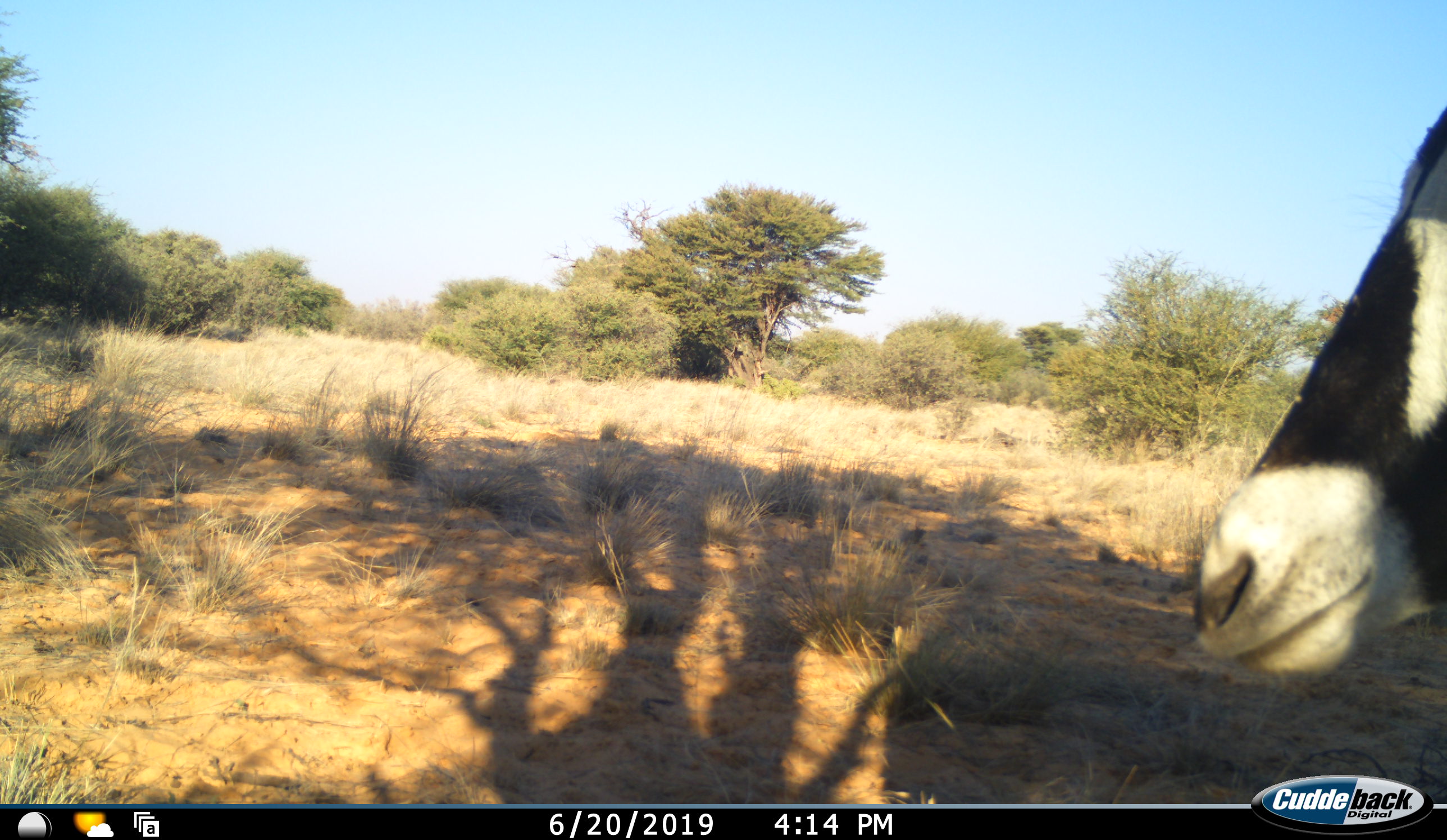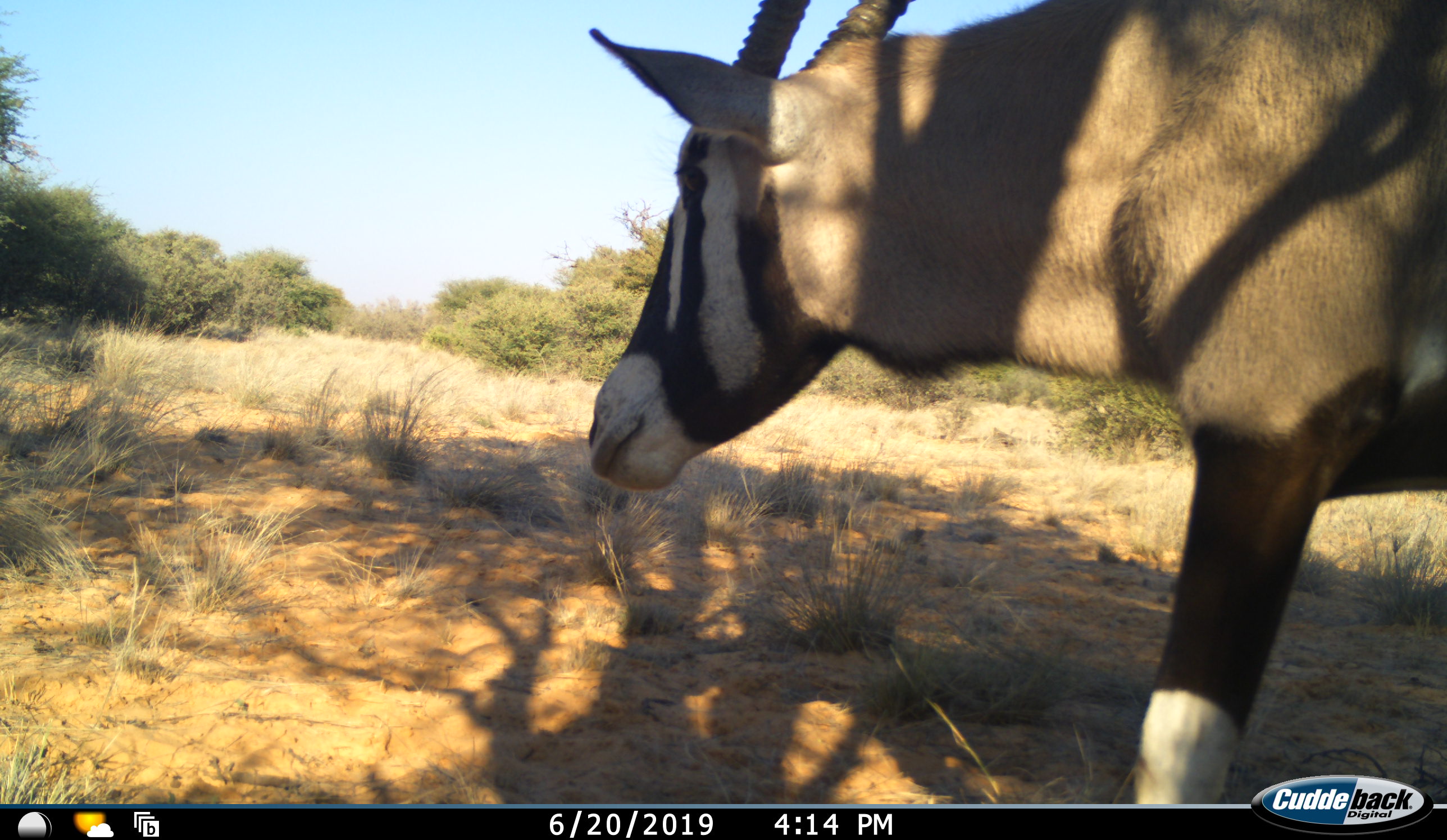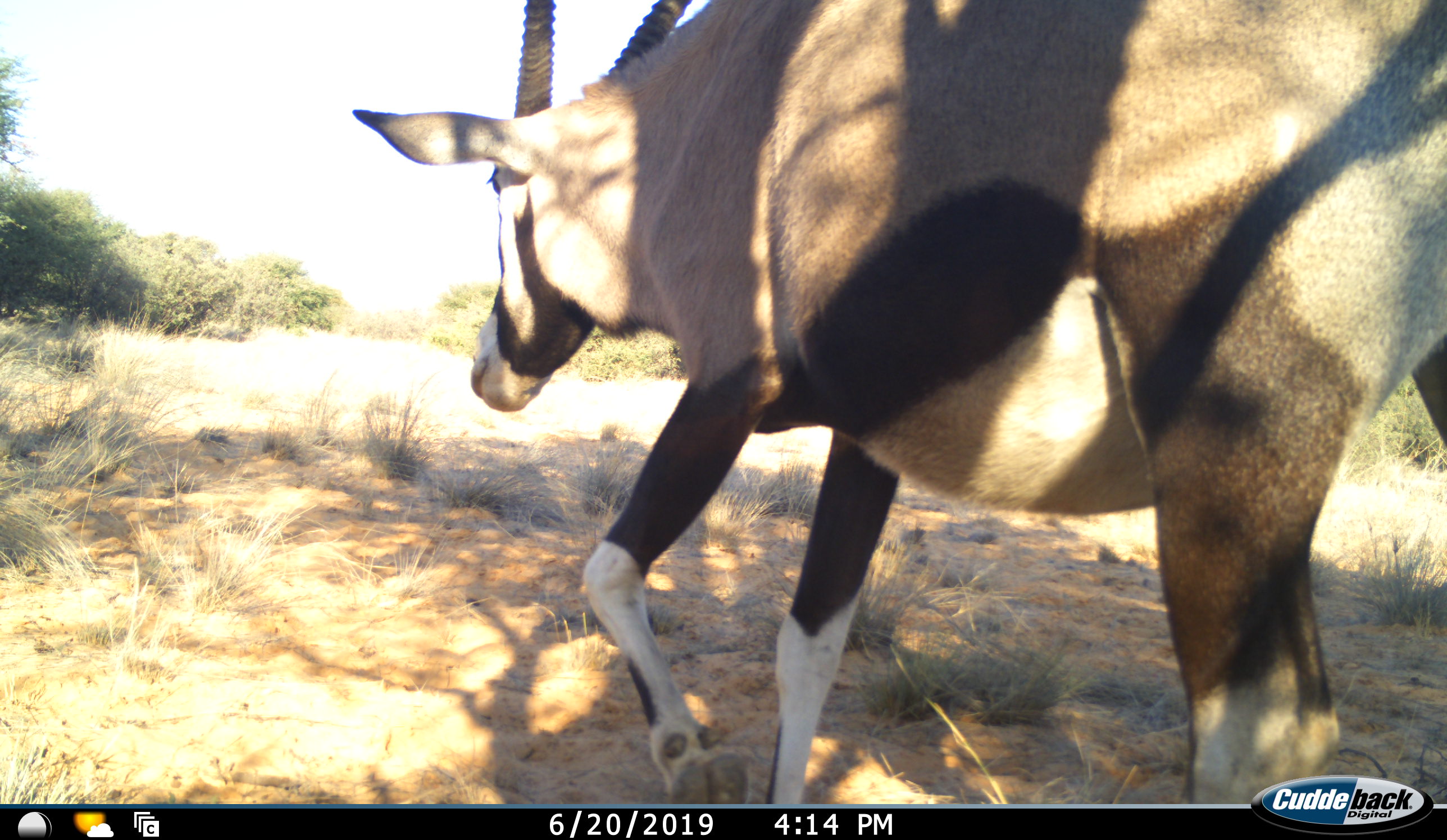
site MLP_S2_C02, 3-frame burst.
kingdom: Animalia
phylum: Chordata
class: Mammalia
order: Artiodactyla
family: Bovidae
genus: Oryx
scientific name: Oryx gazella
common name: gemsbok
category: oryx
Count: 1.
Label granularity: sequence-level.